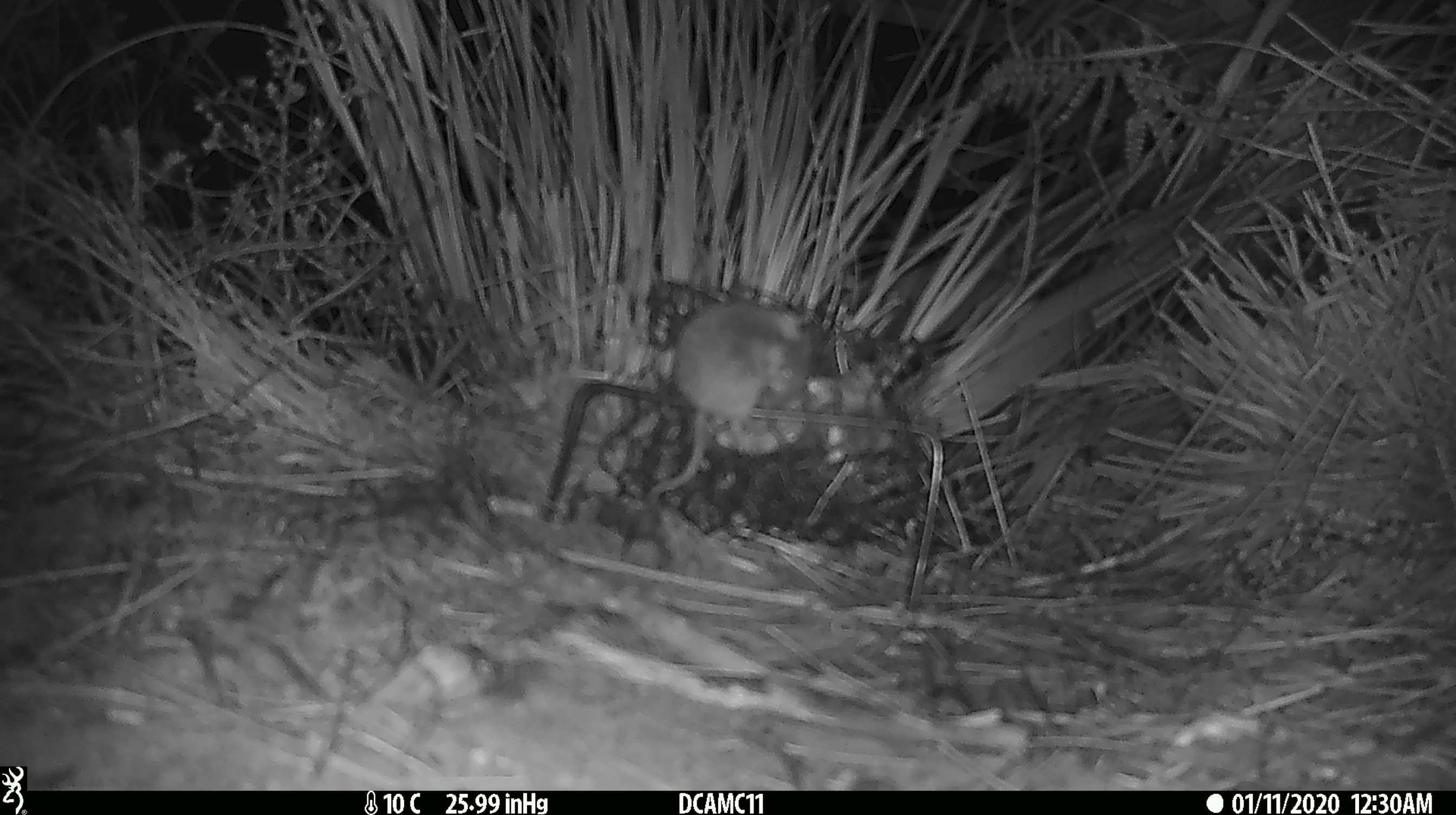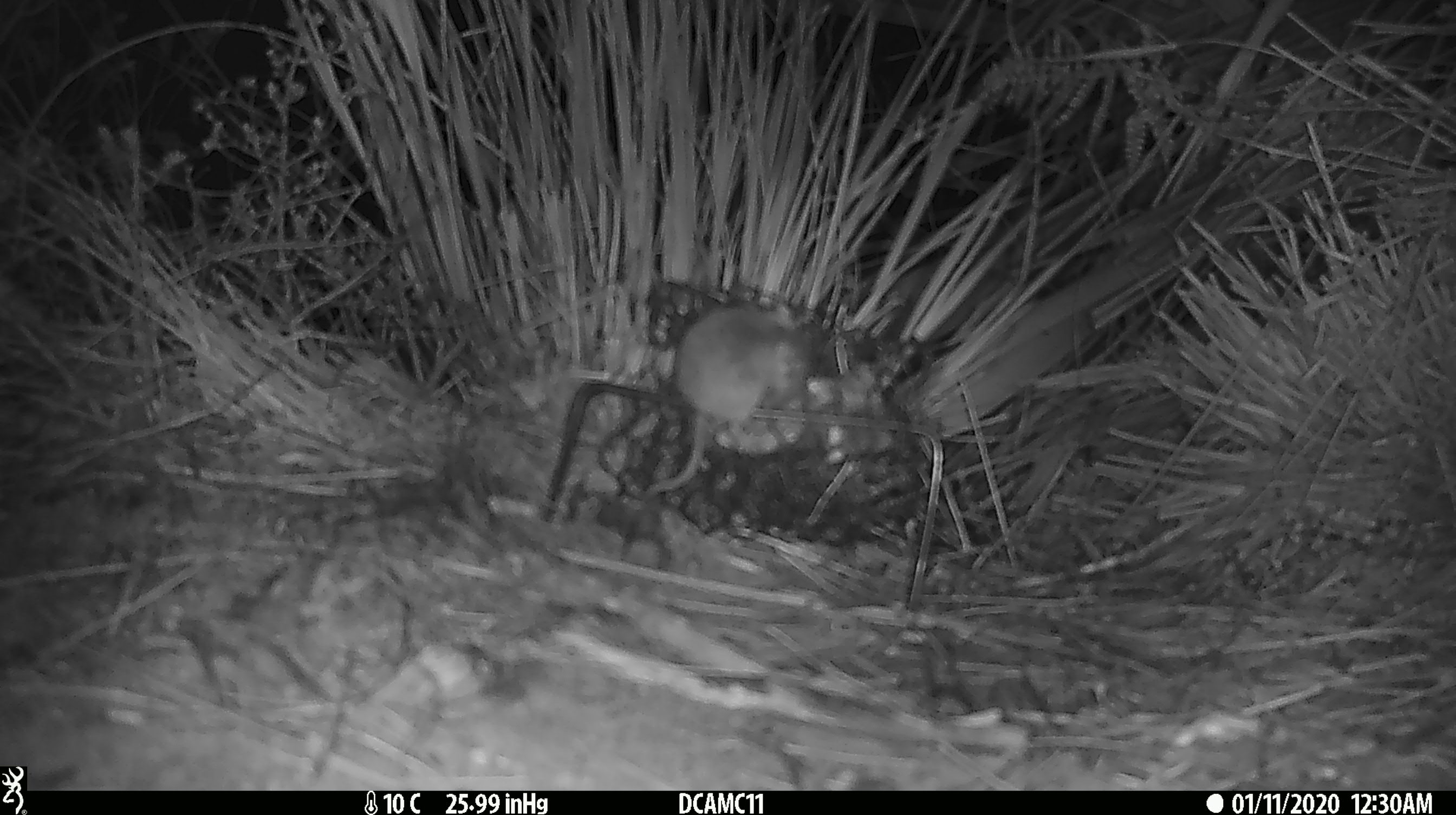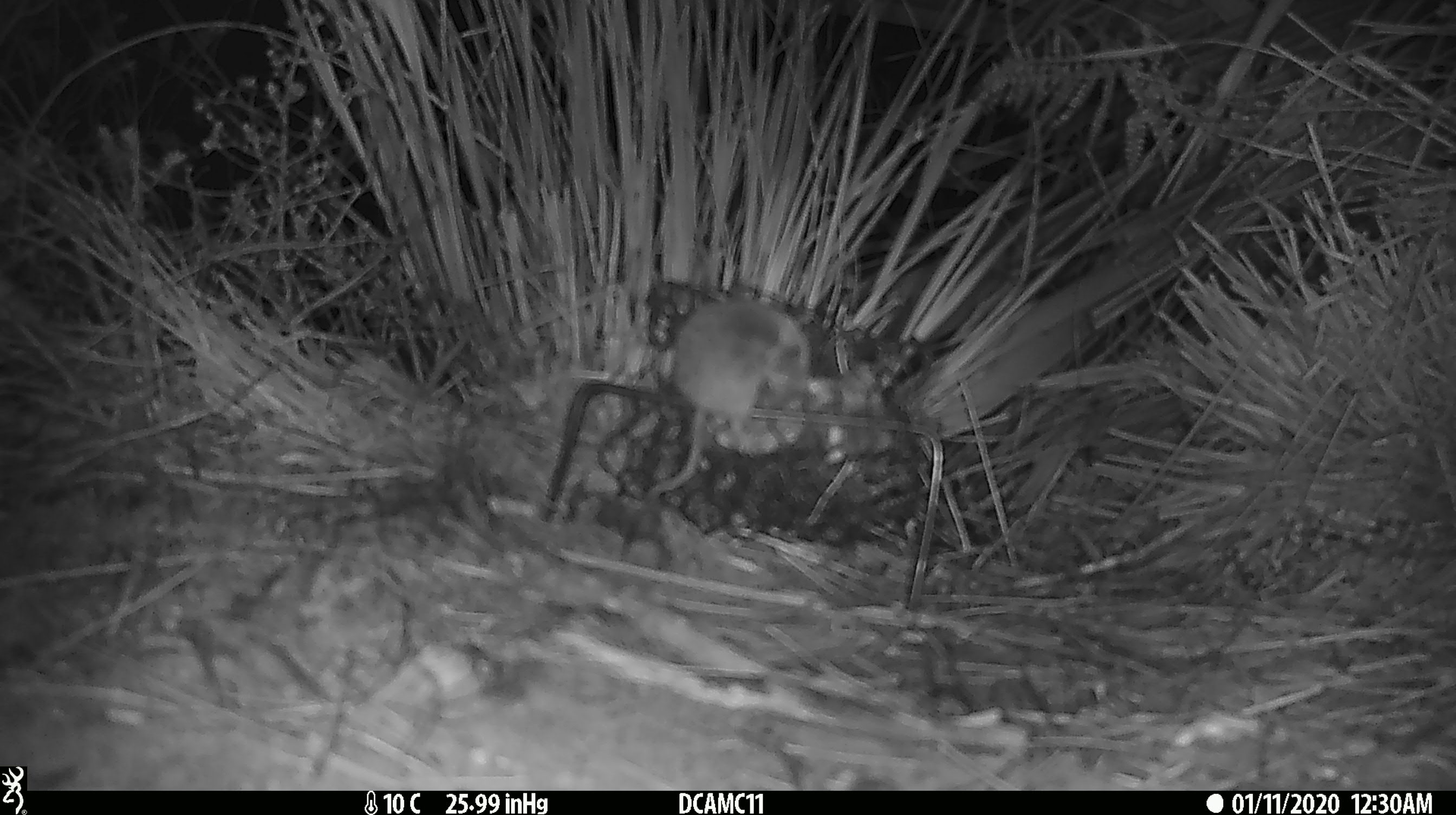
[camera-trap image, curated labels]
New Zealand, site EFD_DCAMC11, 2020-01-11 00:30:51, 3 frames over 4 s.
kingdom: Animalia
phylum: Chordata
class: Mammalia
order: Rodentia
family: Muridae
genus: Mus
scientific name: Mus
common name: mouse